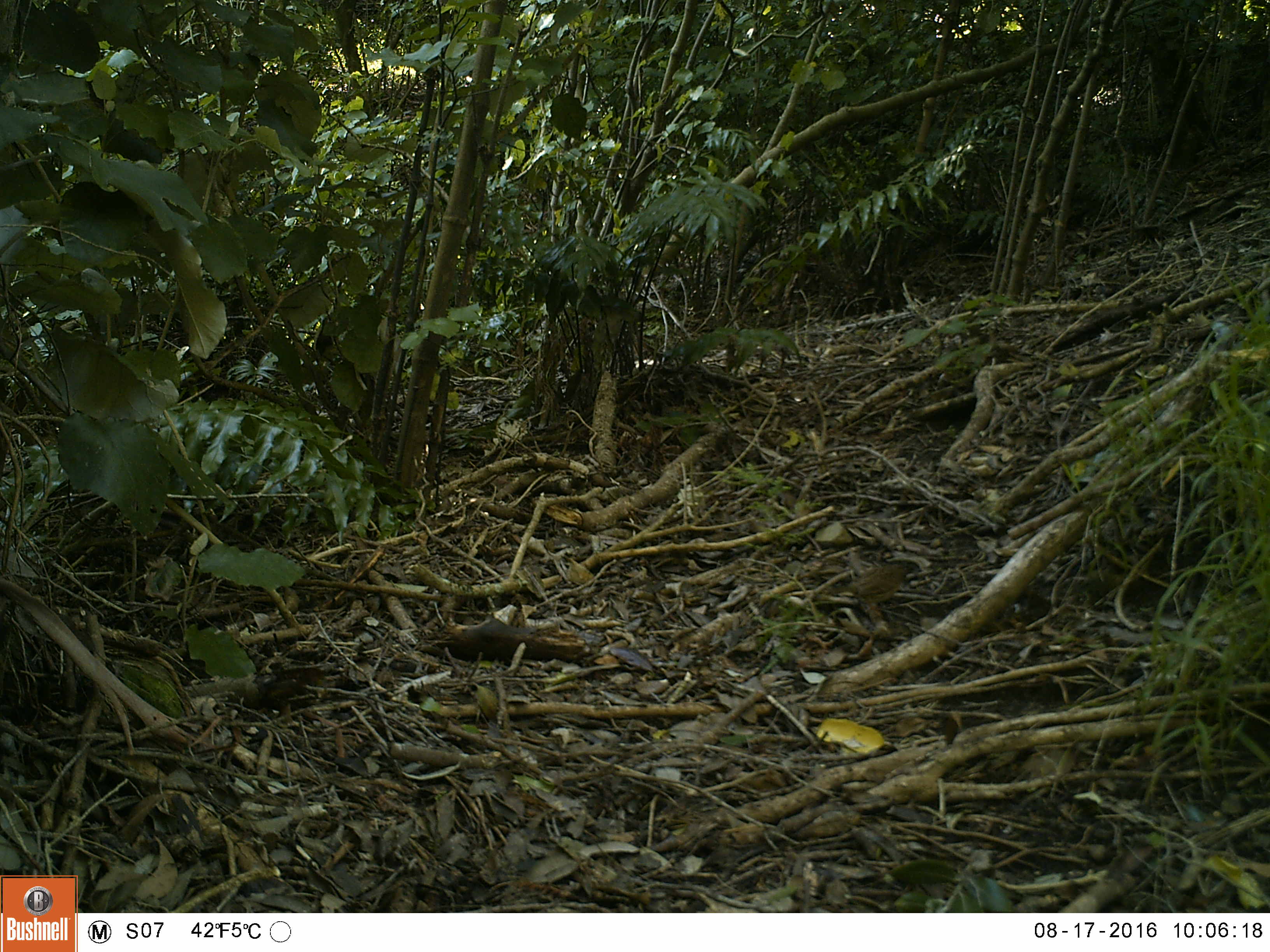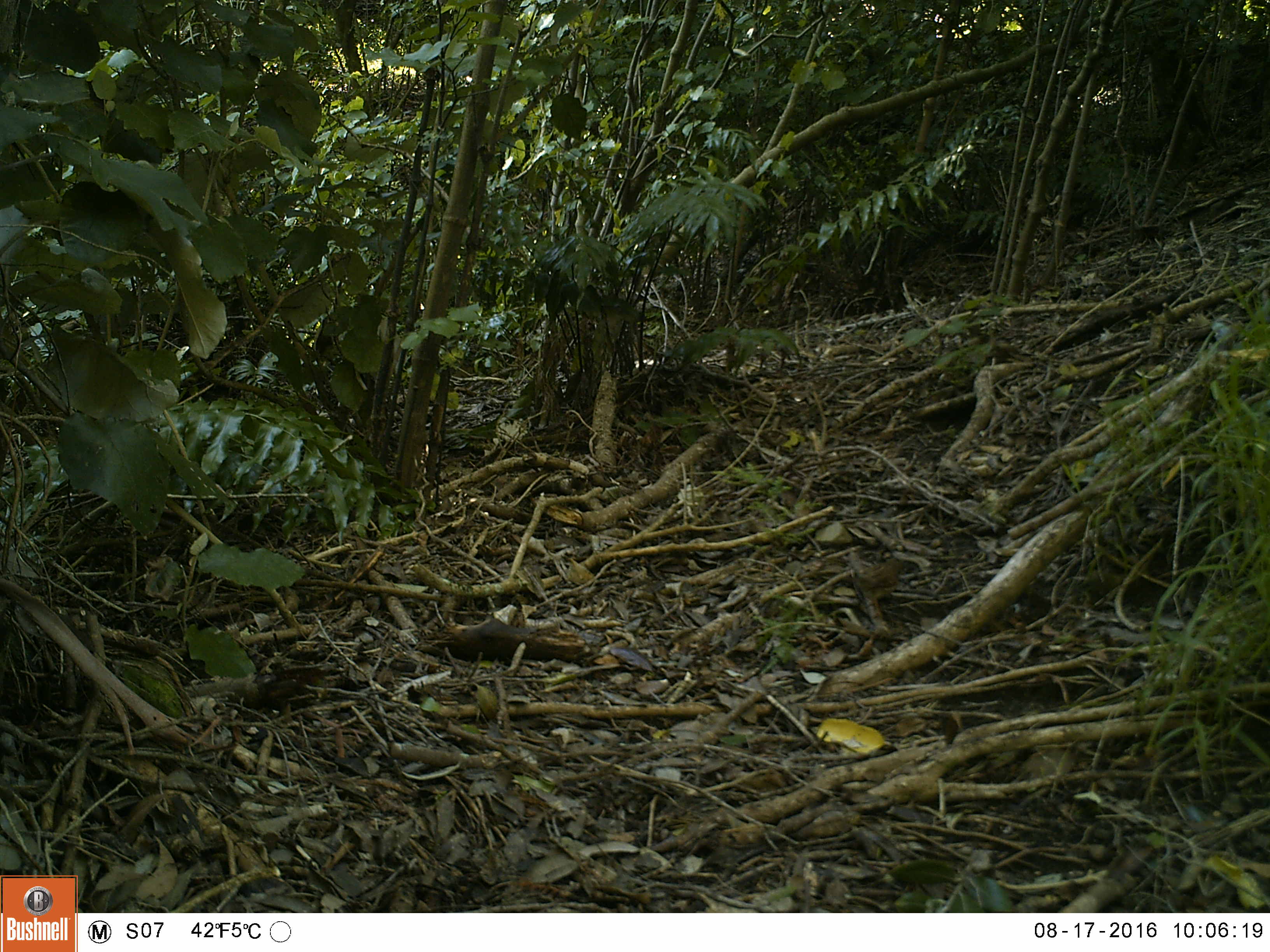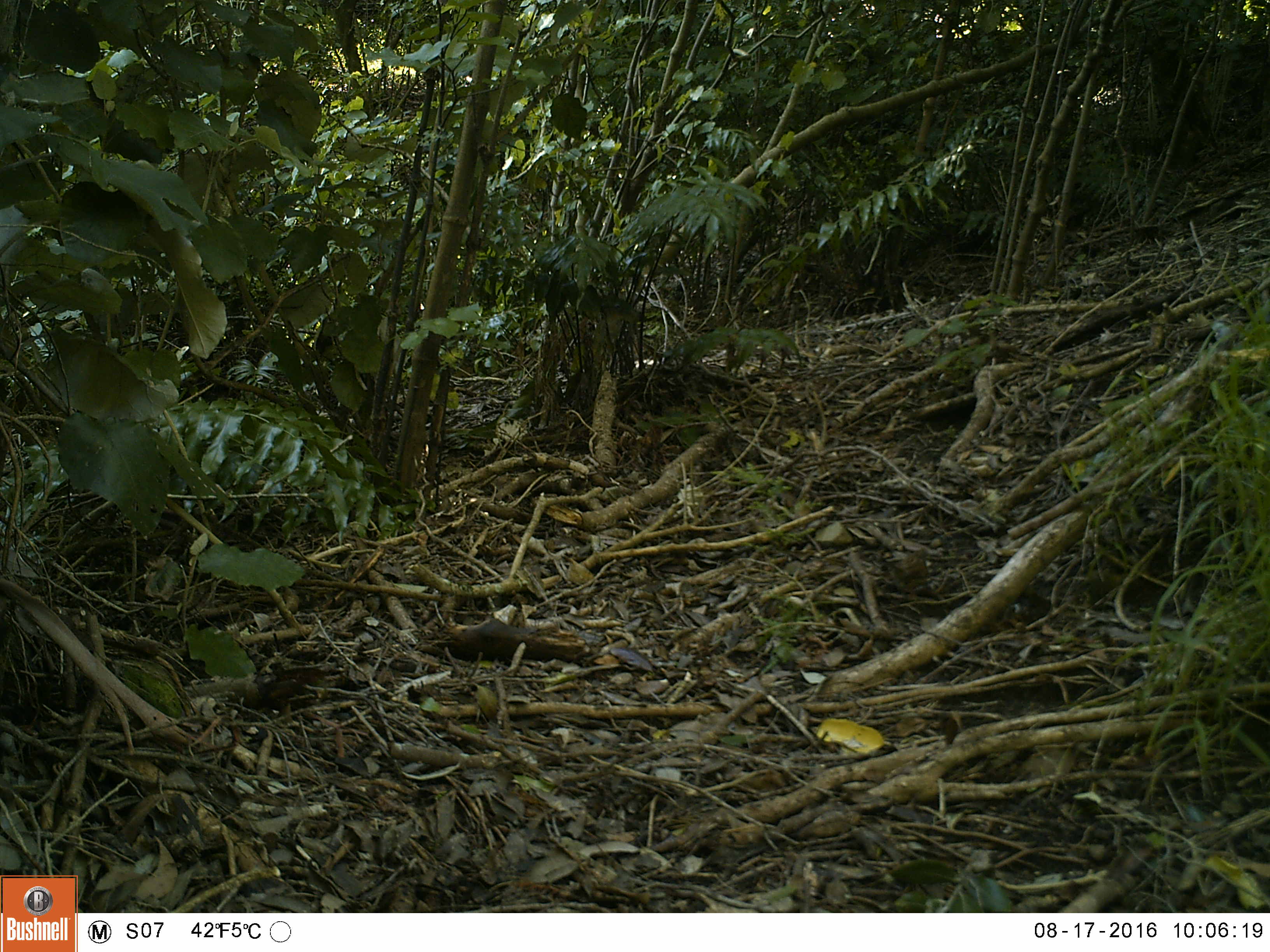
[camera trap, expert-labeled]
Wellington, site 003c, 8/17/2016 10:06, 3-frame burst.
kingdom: Animalia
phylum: Chordata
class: Aves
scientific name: Aves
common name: bird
Bird (Aves).